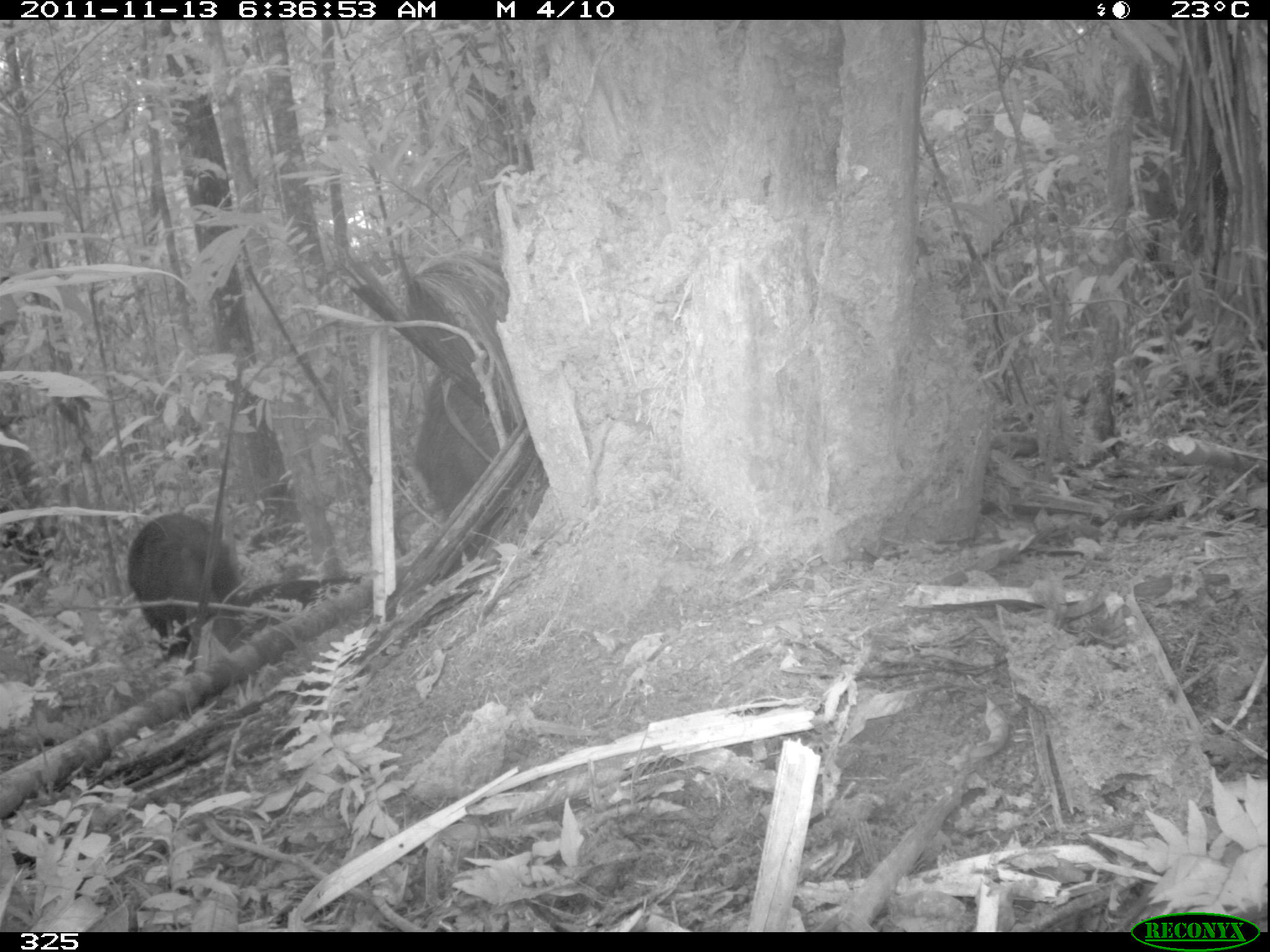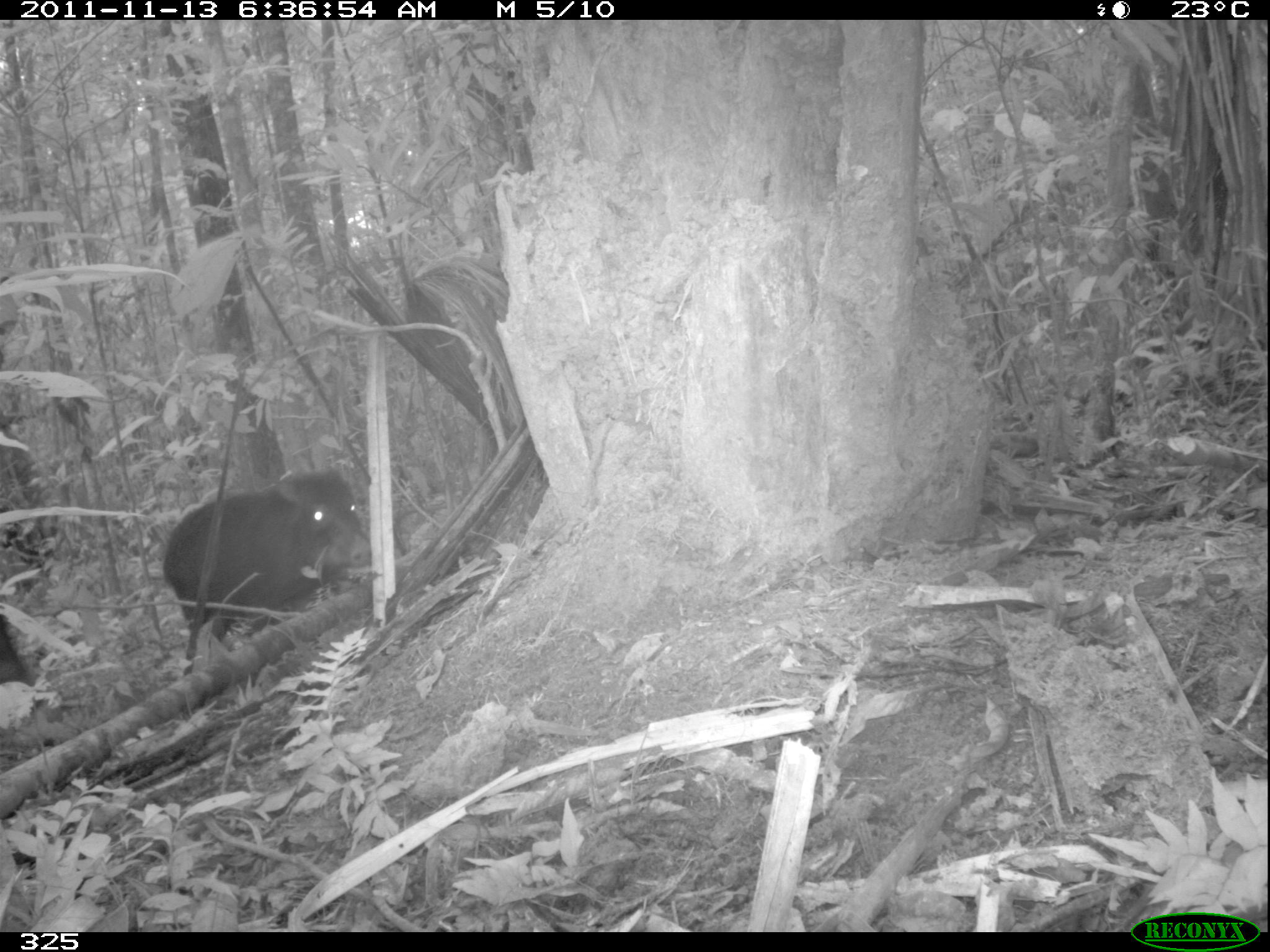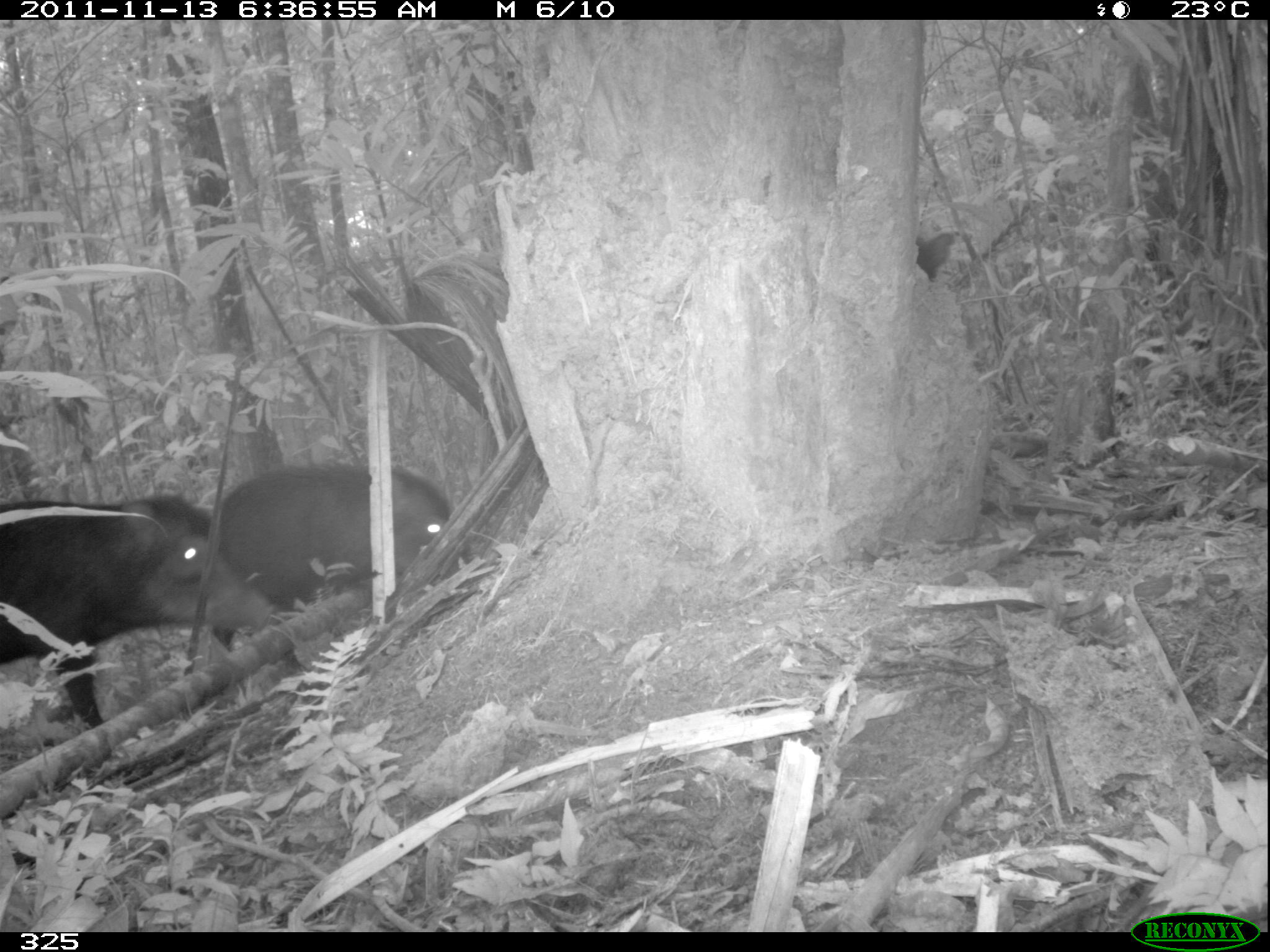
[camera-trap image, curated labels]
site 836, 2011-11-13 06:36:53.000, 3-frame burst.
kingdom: Animalia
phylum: Chordata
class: Mammalia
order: Artiodactyla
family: Tayassuidae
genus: Tayassu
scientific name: Tayassu pecari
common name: white-lipped peccary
Tayassu pecari (white-lipped peccary).